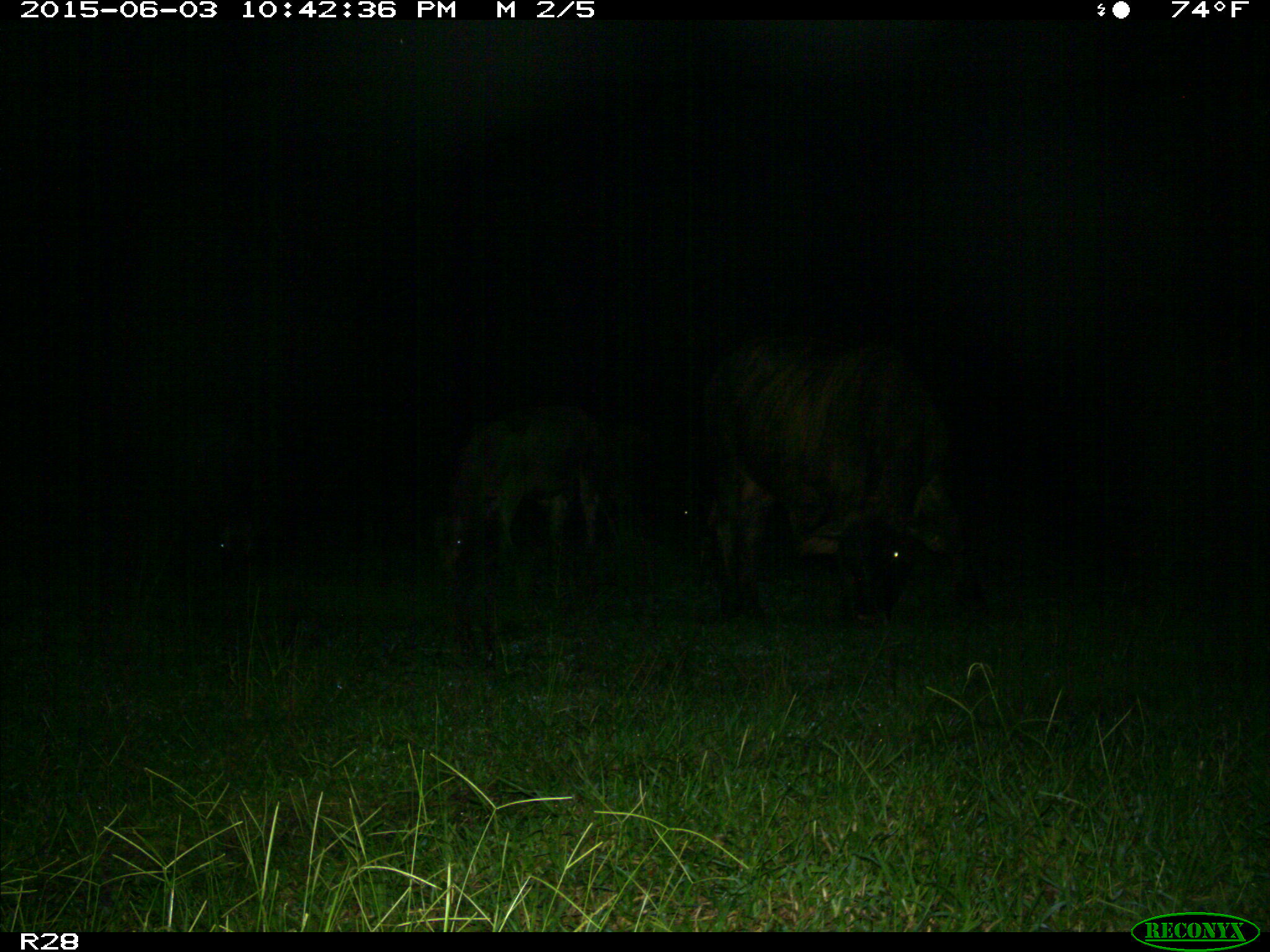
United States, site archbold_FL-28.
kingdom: Animalia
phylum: Chordata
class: Mammalia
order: Artiodactyla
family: Bovidae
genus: Bos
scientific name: Bos taurus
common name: domestic cow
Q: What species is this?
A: Bos taurus (domestic cow).